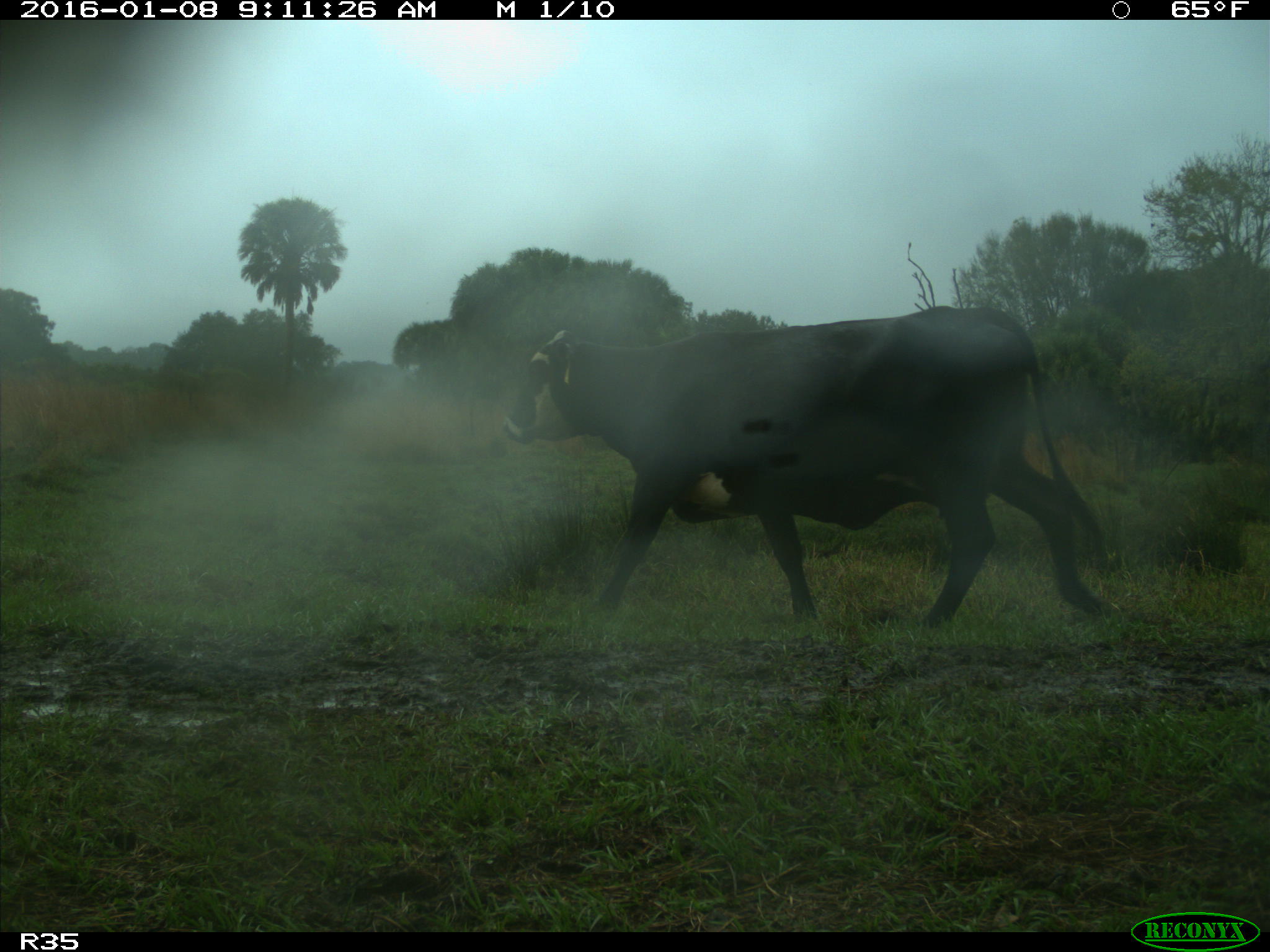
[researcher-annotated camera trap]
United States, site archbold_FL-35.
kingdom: Animalia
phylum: Chordata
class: Mammalia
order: Artiodactyla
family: Bovidae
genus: Bos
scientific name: Bos taurus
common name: domestic cow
Bos taurus (domestic cow).